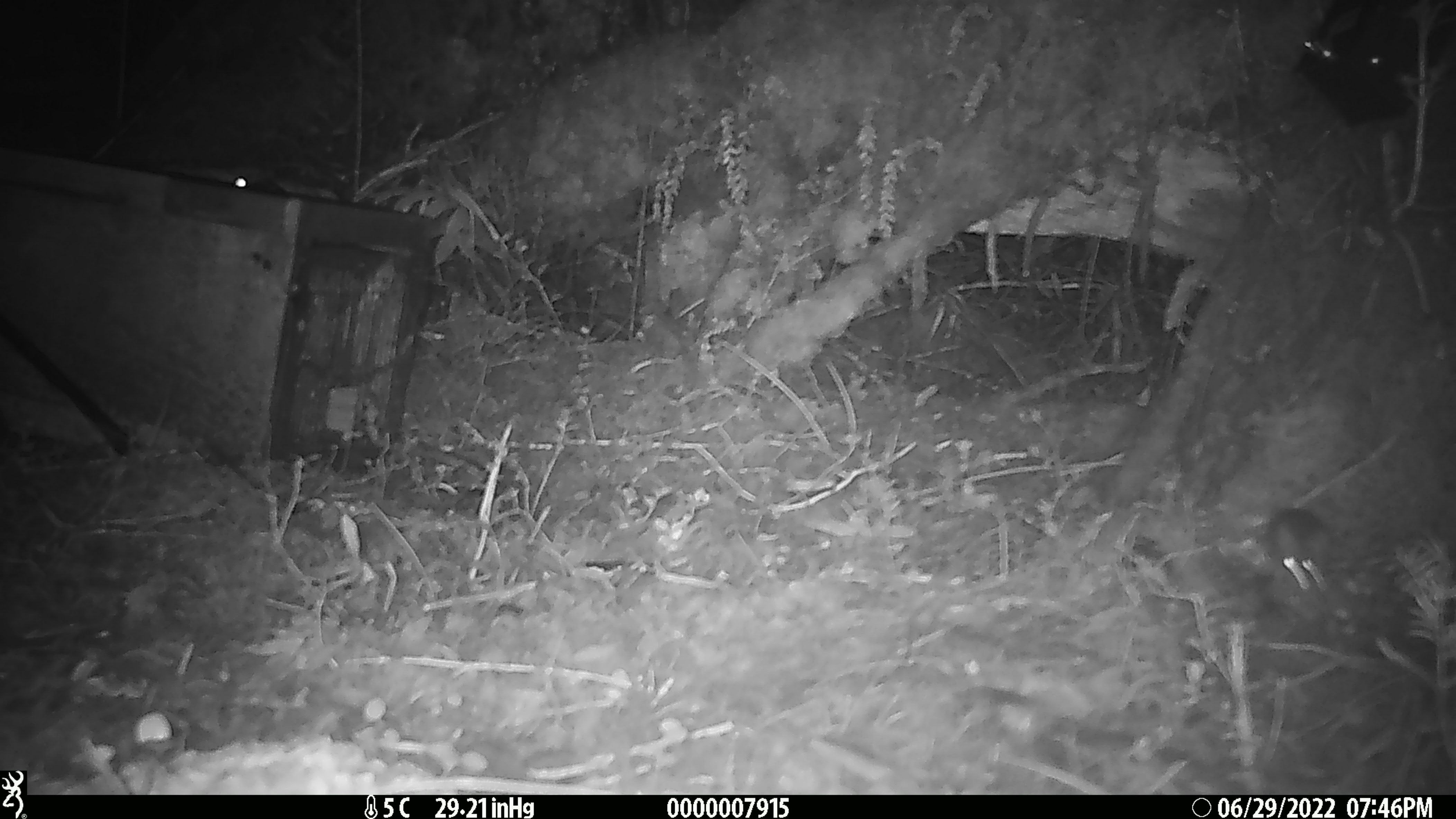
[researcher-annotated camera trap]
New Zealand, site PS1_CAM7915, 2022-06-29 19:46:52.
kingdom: Animalia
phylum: Chordata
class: Mammalia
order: Rodentia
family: Muridae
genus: Mus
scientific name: Mus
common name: mouse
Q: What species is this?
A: Mouse (Mus).